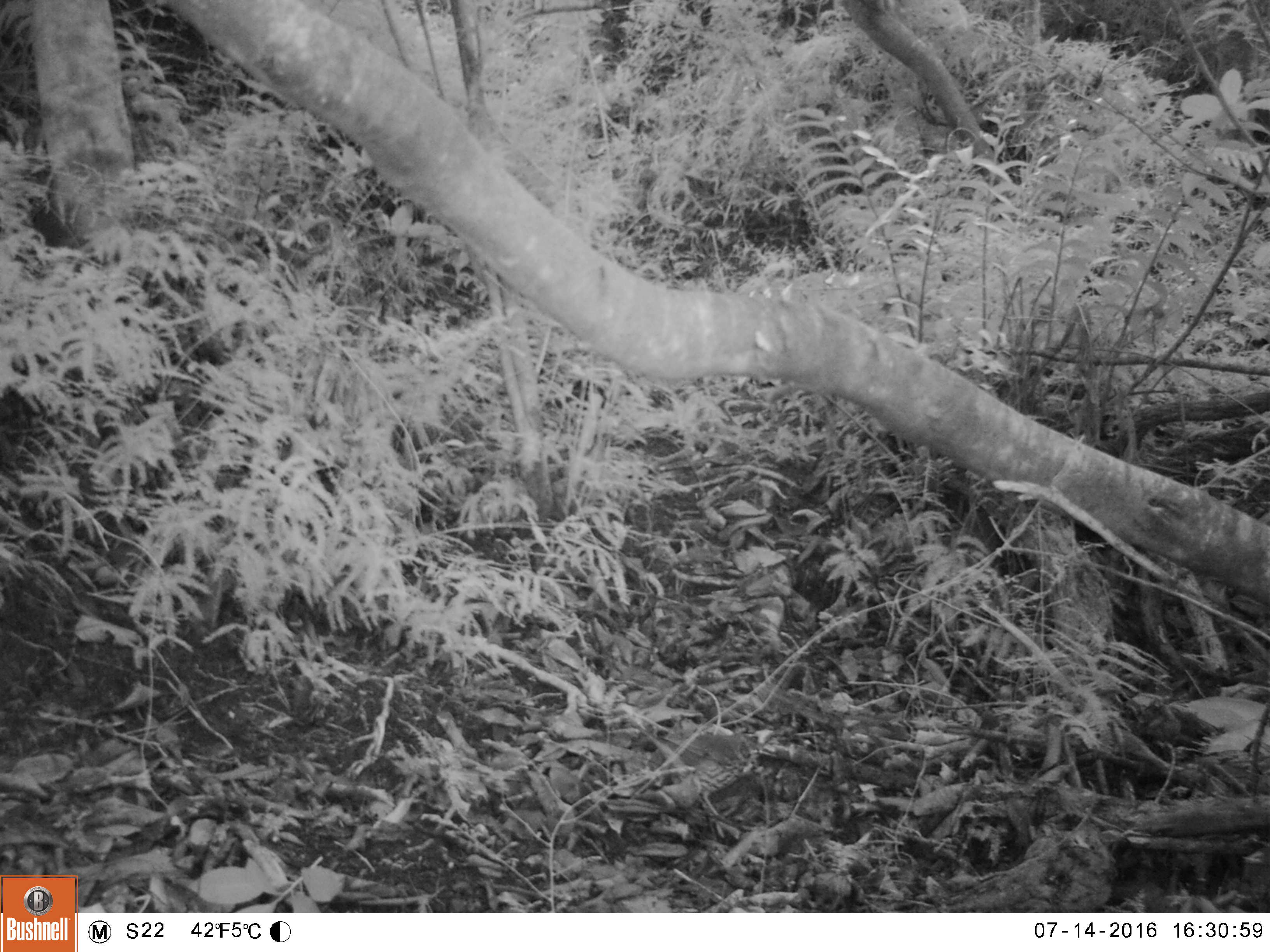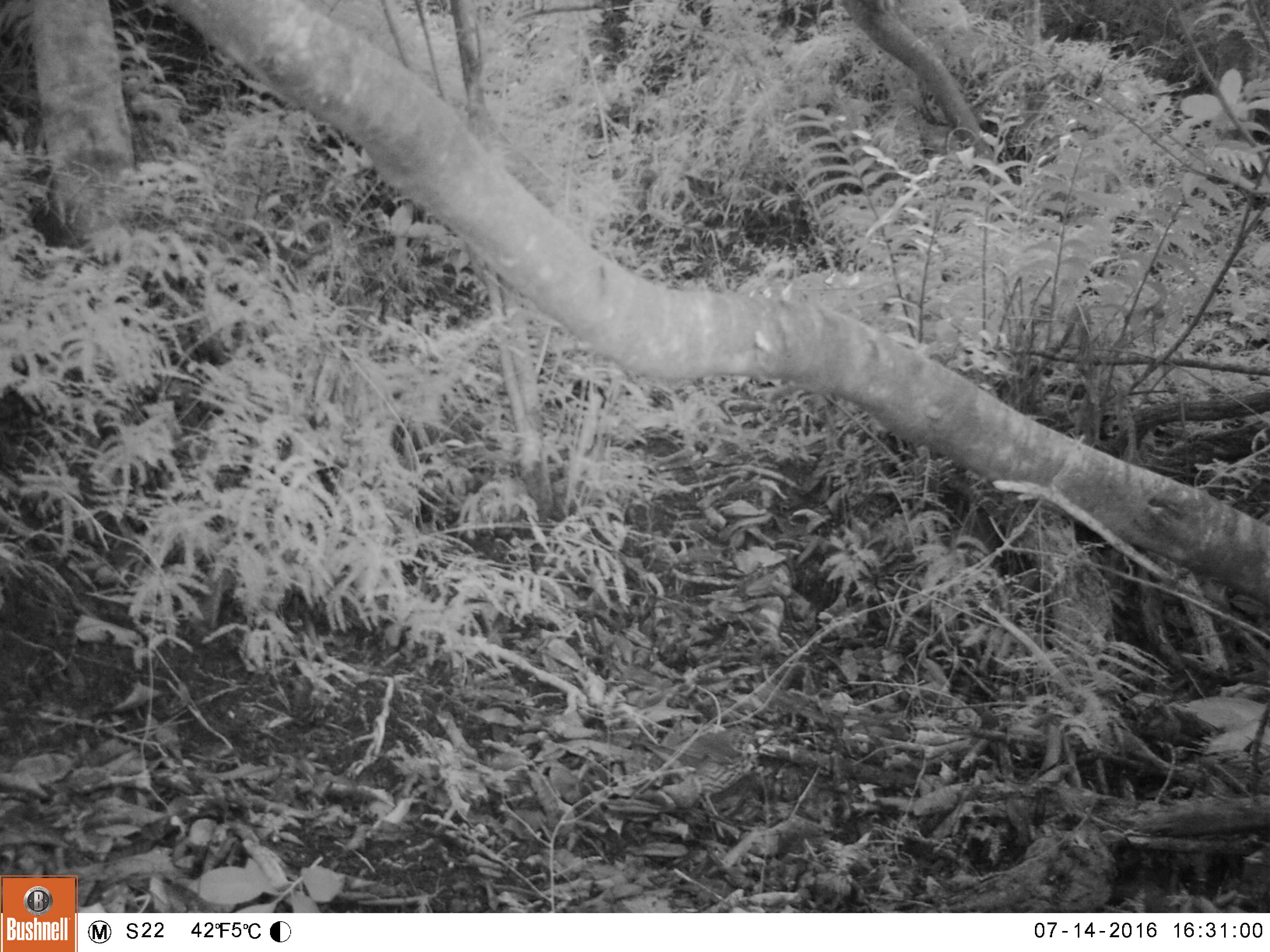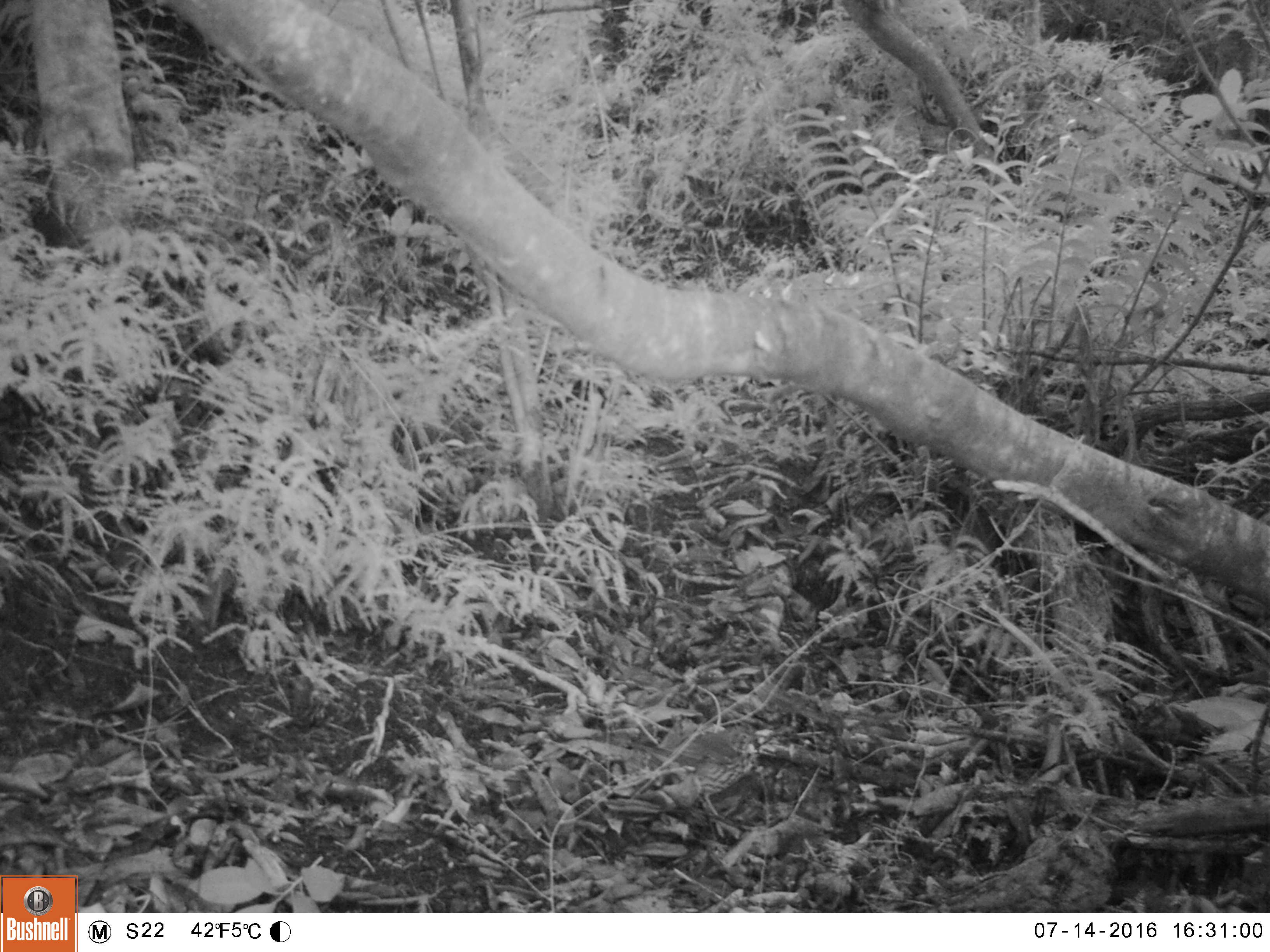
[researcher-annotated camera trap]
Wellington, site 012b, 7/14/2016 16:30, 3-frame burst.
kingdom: Animalia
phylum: Chordata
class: Aves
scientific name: Aves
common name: bird